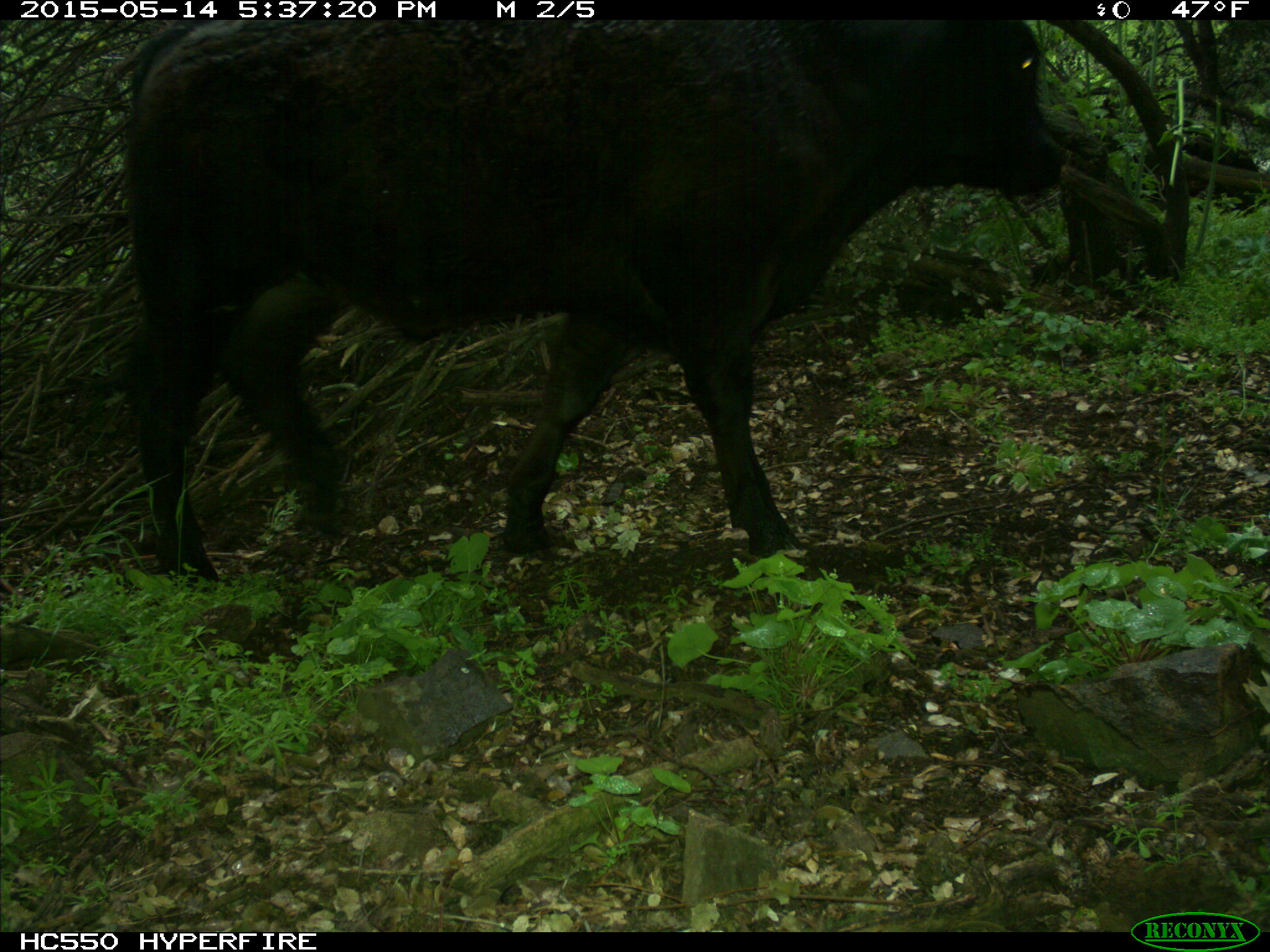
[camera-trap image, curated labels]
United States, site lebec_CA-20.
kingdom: Animalia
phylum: Chordata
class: Mammalia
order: Artiodactyla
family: Bovidae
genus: Bos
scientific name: Bos taurus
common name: domestic cow